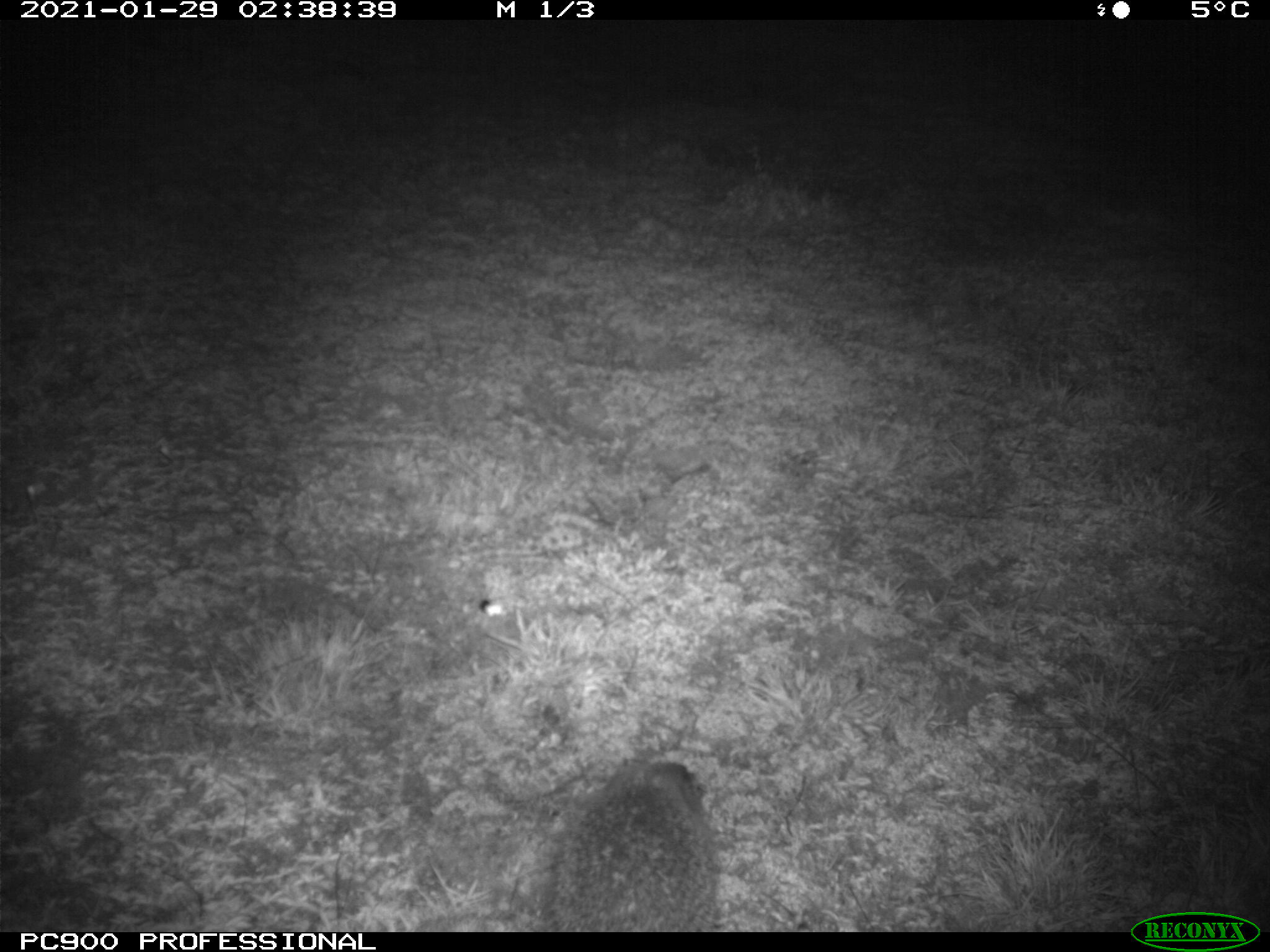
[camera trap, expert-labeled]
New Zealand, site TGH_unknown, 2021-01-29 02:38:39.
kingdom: Animalia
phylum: Chordata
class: Mammalia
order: Eulipotyphla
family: Erinaceidae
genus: Erinaceus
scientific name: Erinaceus europaeus europaeus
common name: european hedgehog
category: hedgehog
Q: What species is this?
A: Hedgehog (european hedgehog) (Erinaceus europaeus europaeus).